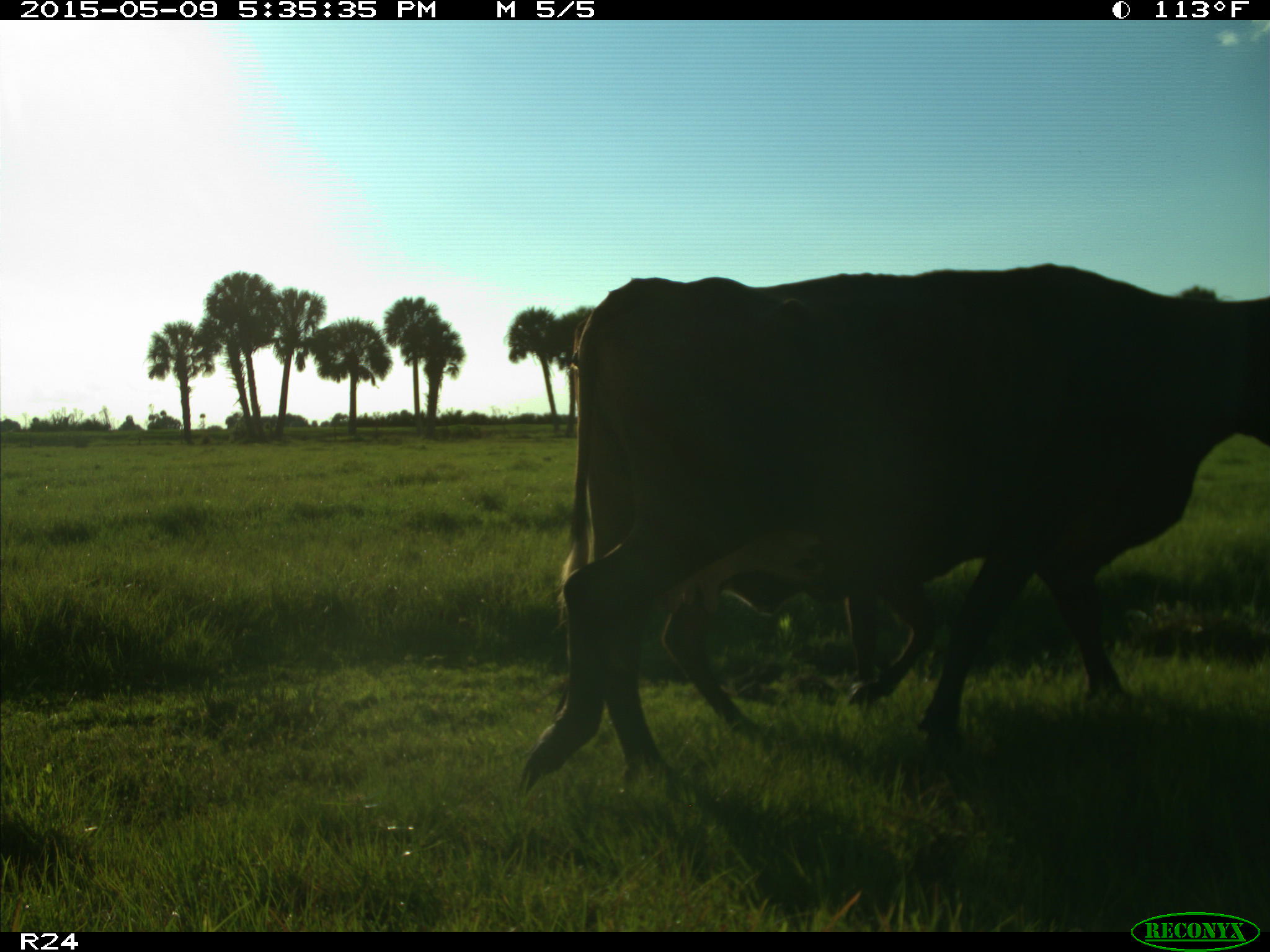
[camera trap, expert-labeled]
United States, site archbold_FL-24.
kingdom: Animalia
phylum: Chordata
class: Mammalia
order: Artiodactyla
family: Bovidae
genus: Bos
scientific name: Bos taurus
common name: domestic cow